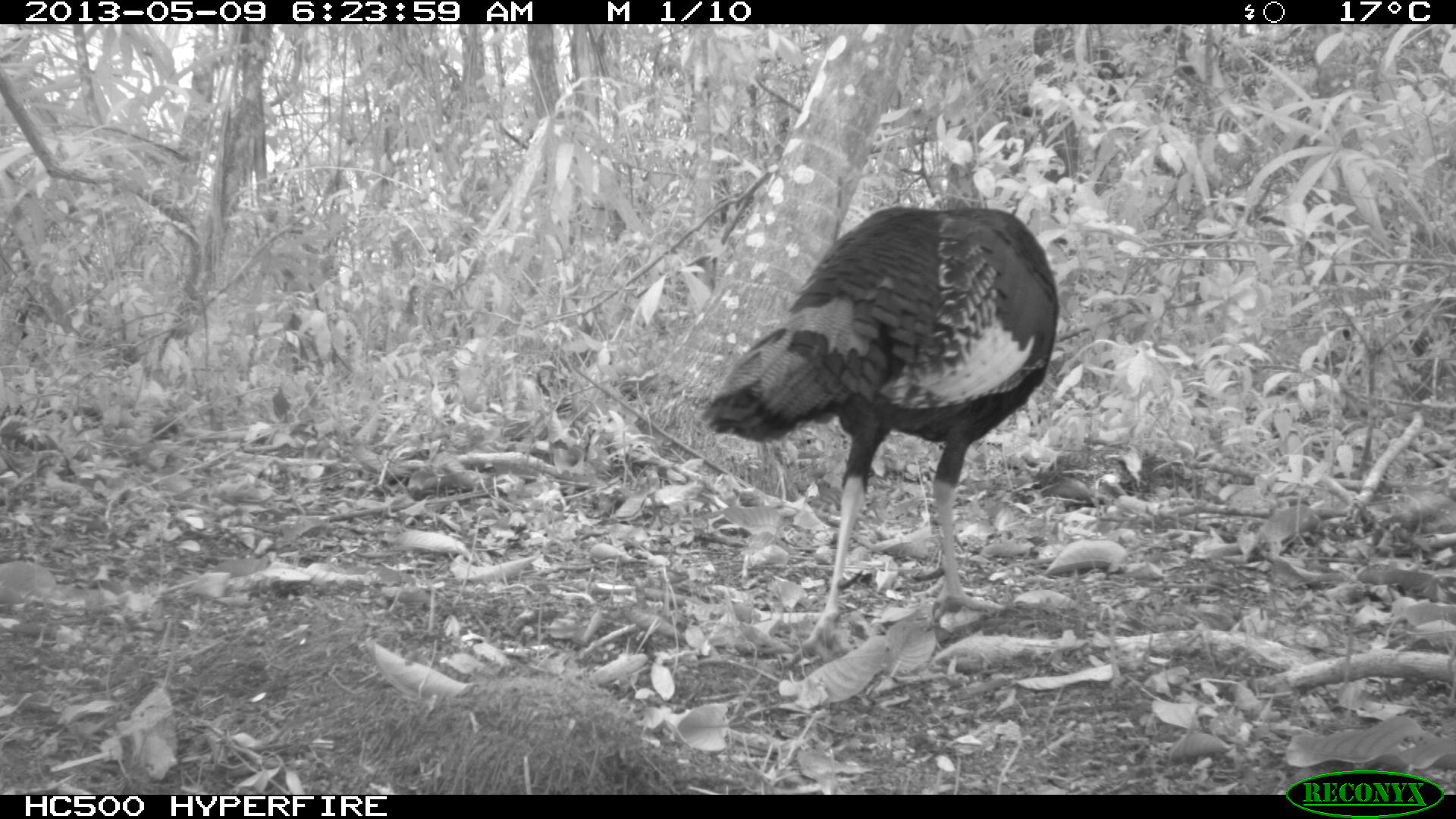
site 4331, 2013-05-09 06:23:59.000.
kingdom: Animalia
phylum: Chordata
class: Aves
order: Galliformes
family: Phasianidae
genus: Meleagris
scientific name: Meleagris ocellata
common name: ocellated turkey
Meleagris ocellata (ocellated turkey), count 1, sex male.